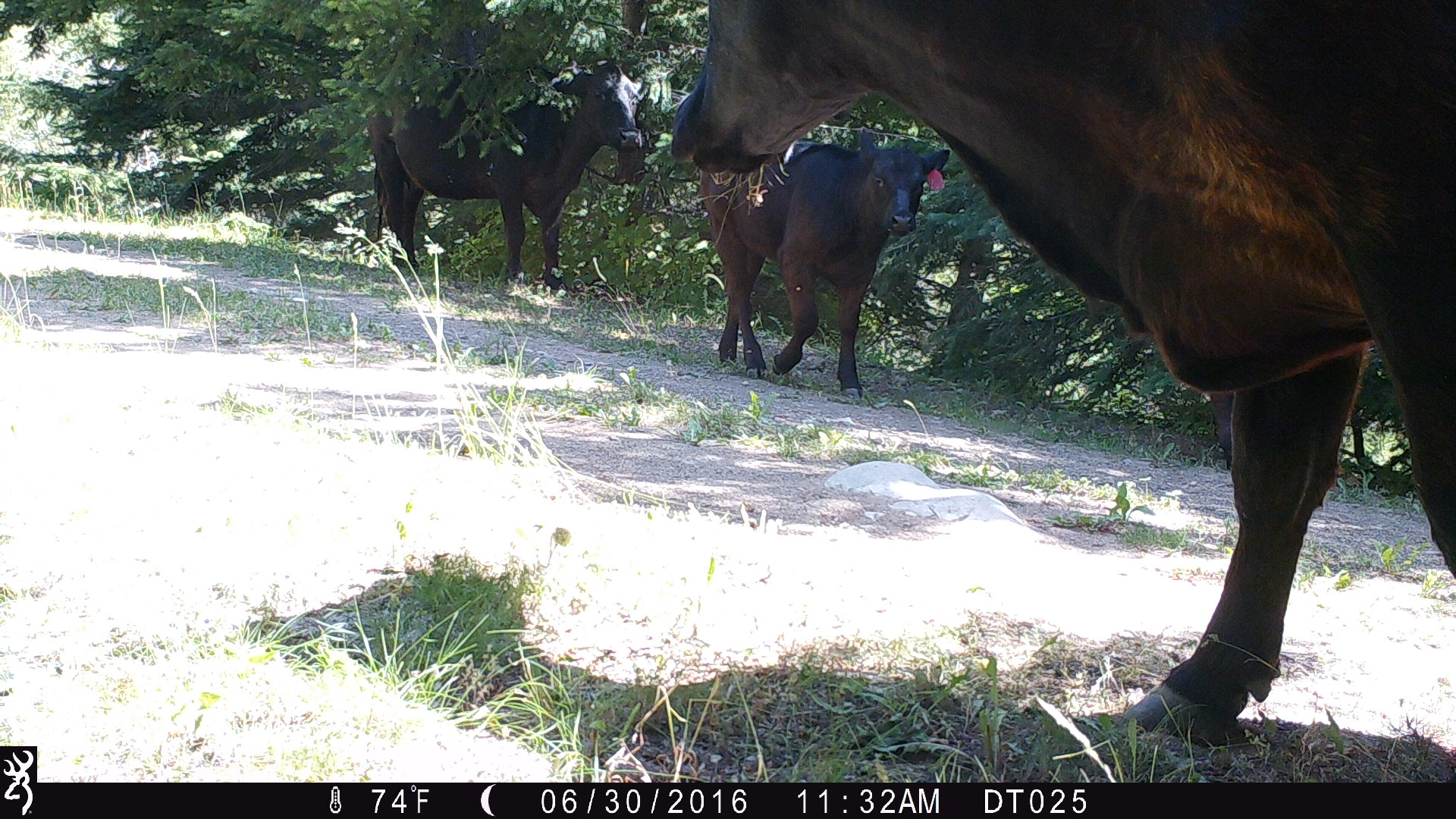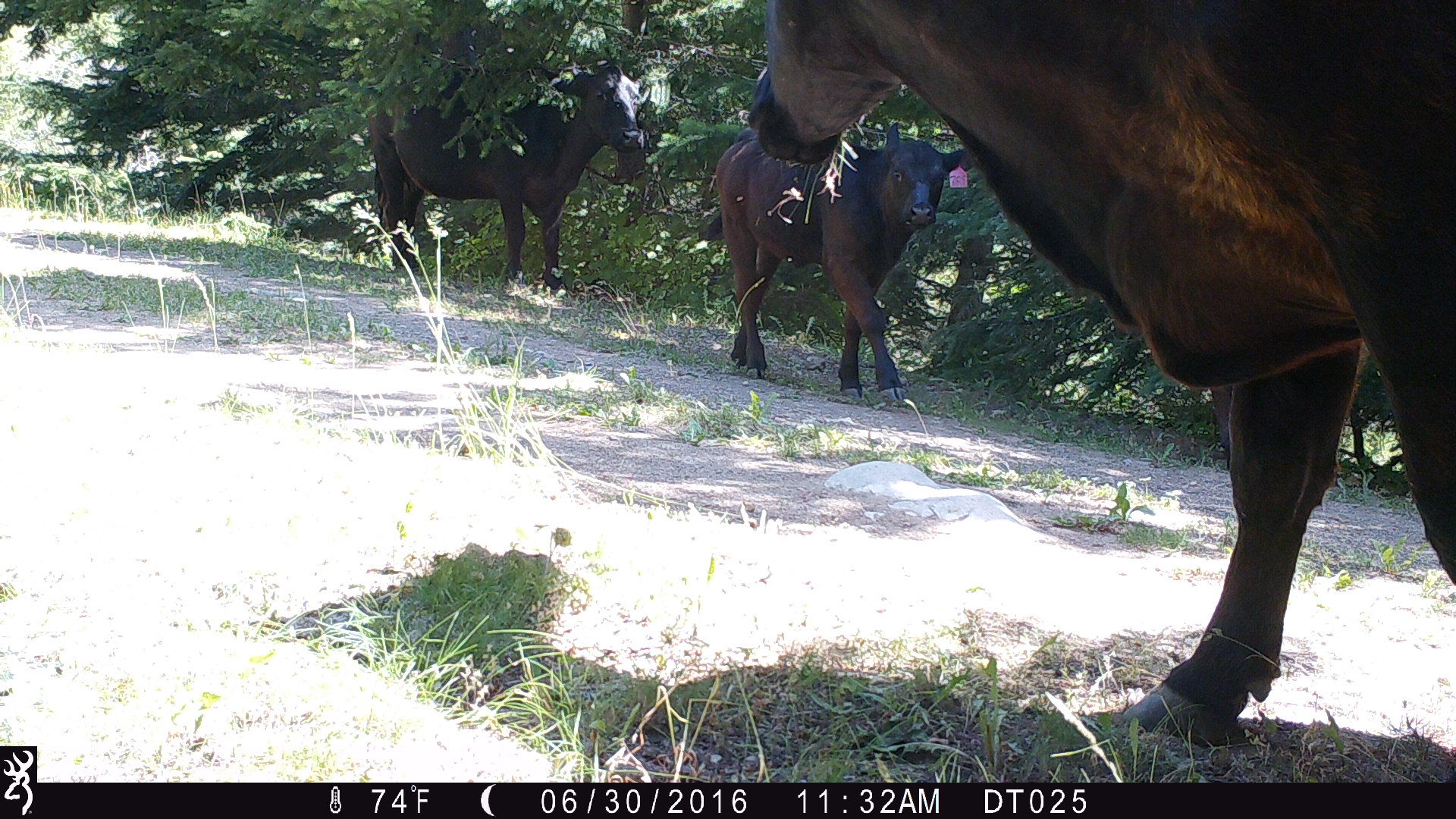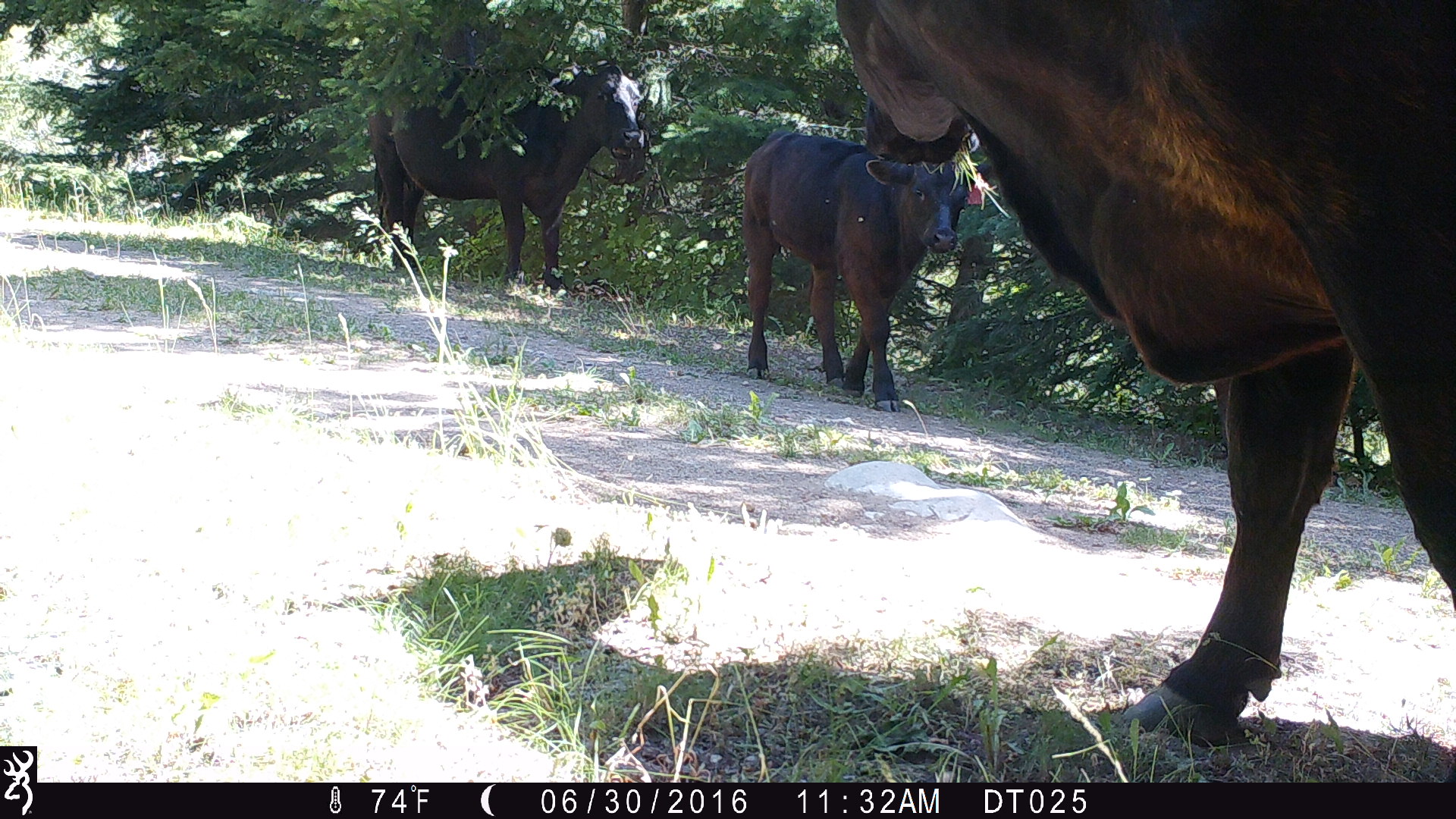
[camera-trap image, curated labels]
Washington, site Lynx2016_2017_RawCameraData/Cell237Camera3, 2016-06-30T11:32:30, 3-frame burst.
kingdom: Animalia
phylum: Chordata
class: Mammalia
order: Artiodactyla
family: Bovidae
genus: Bos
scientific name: Bos taurus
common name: domestic cattle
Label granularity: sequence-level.